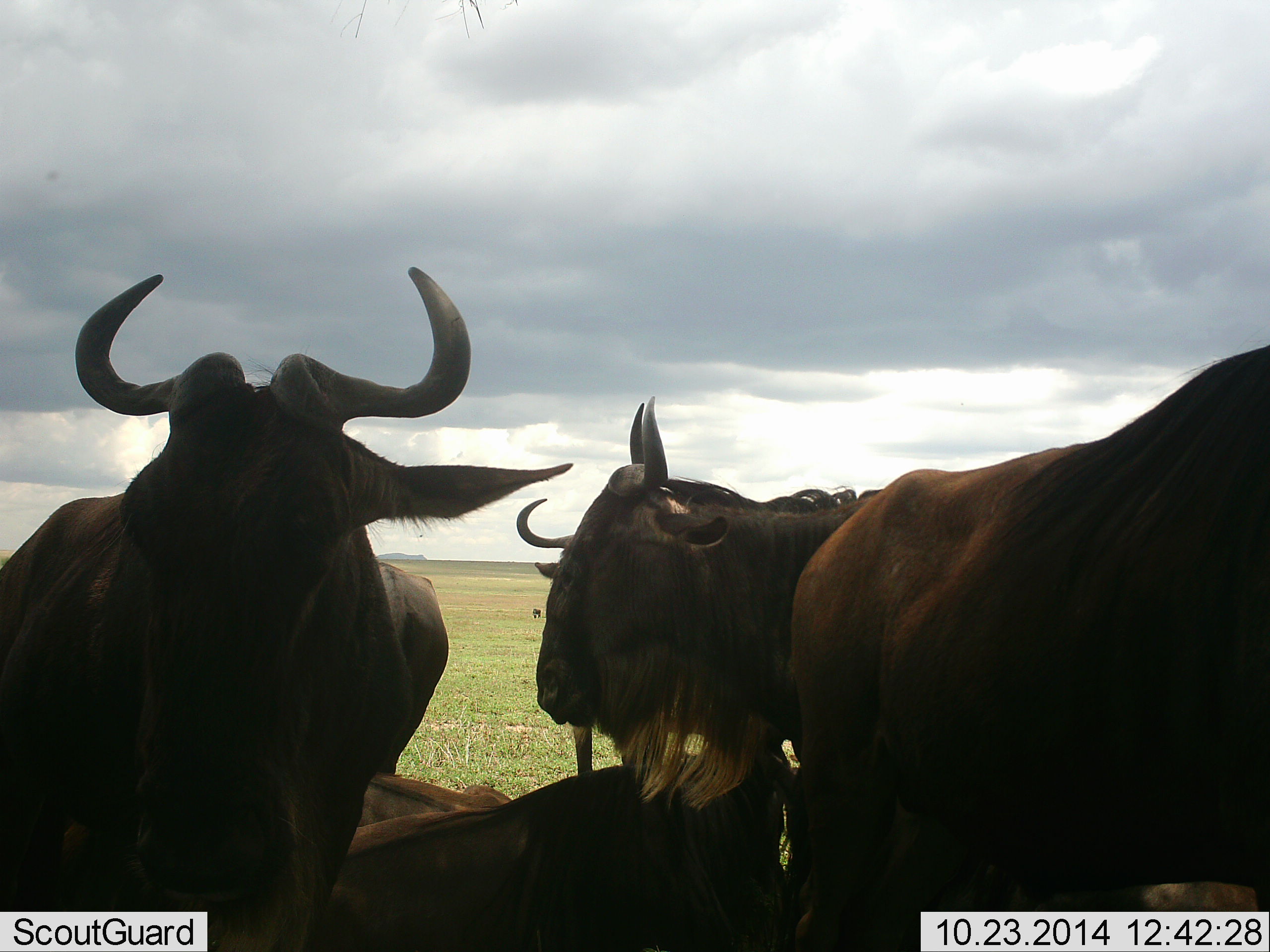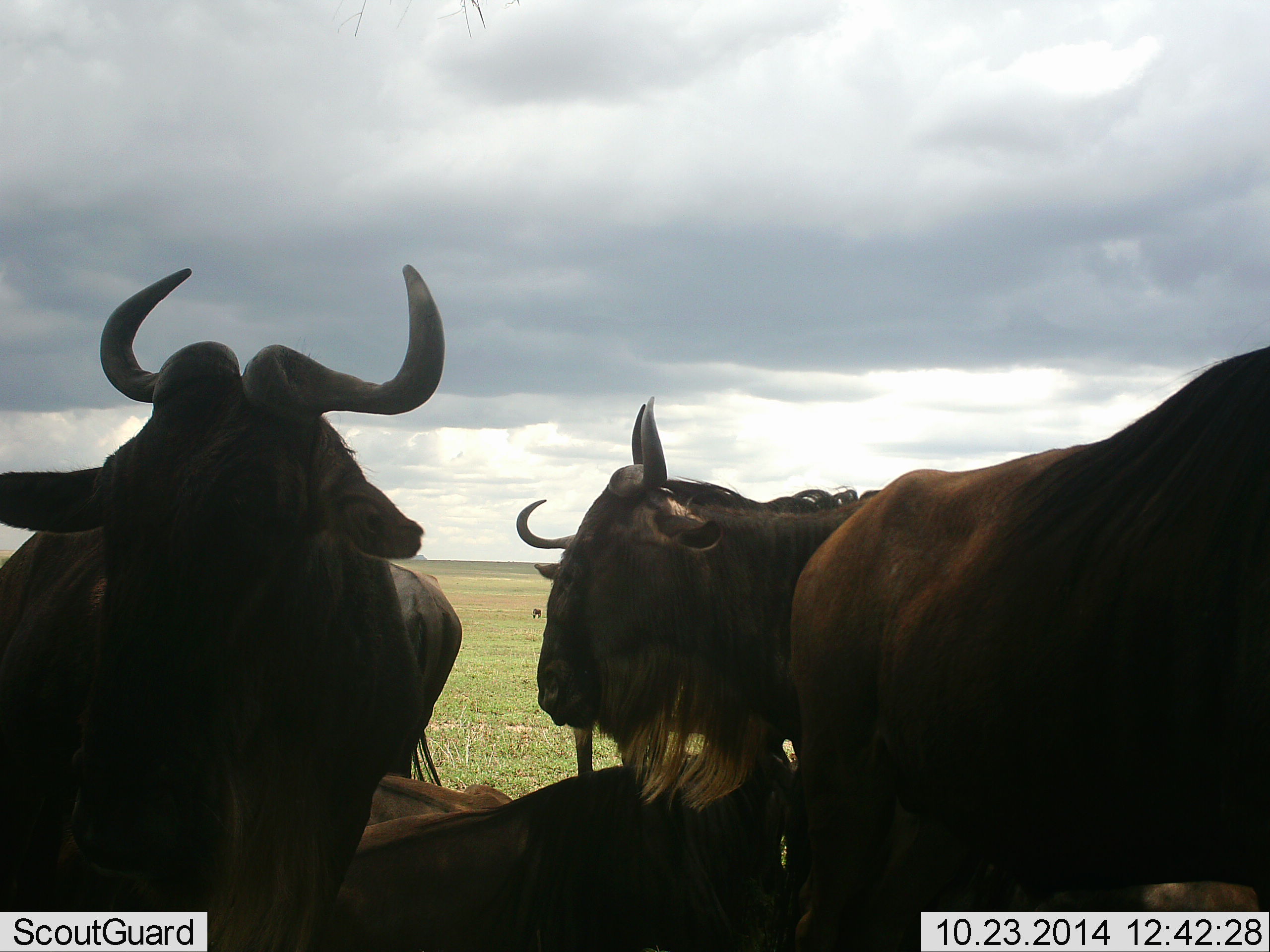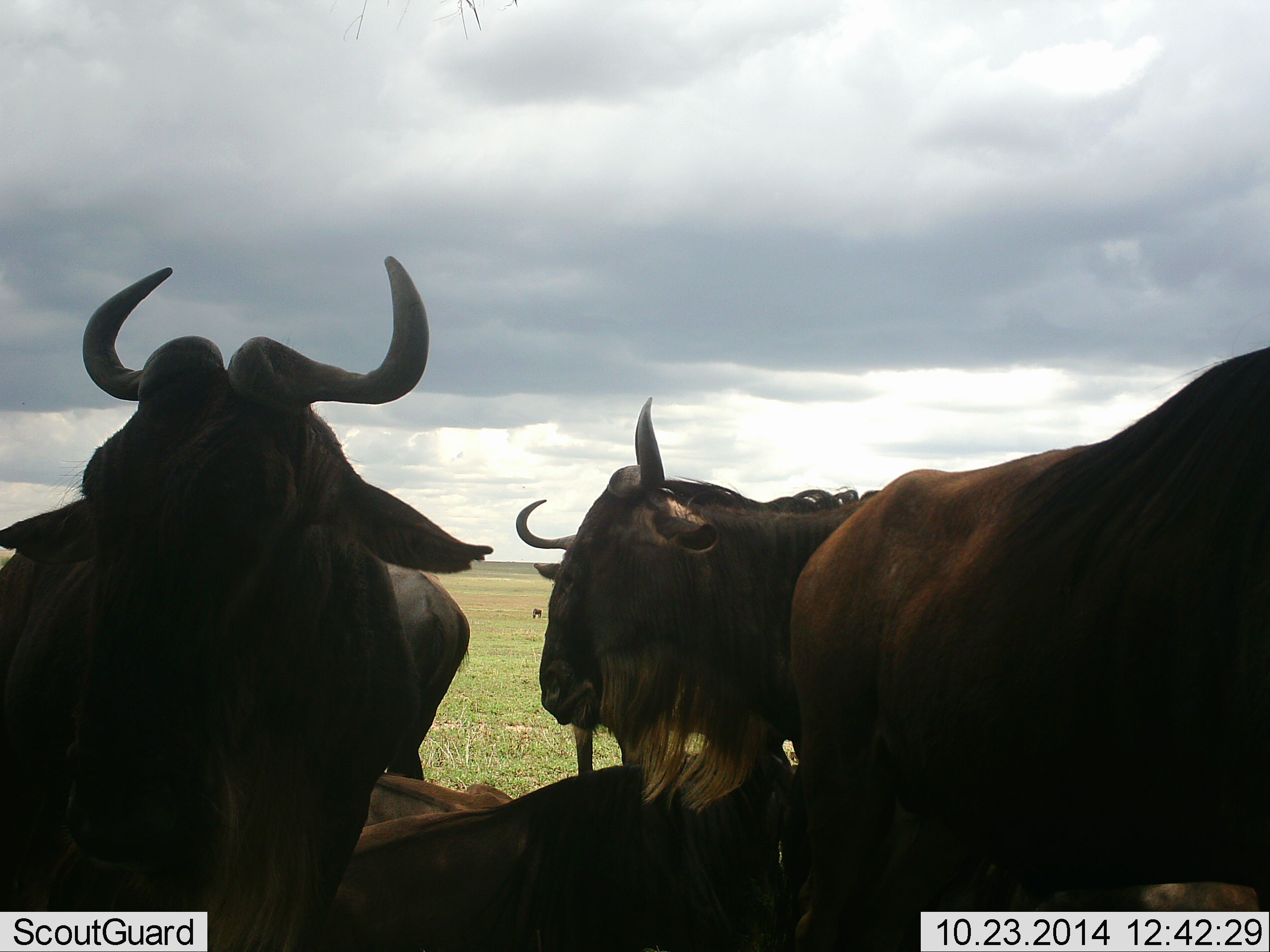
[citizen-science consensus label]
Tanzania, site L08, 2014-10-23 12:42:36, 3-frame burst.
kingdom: Animalia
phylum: Chordata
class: Mammalia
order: Artiodactyla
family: Bovidae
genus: Connochaetes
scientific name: Connochaetes taurinus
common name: blue wildebeest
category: wildebeest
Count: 5.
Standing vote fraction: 100%.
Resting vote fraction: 70%.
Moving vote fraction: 0%.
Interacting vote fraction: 0%.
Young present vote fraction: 0%.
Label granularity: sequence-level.